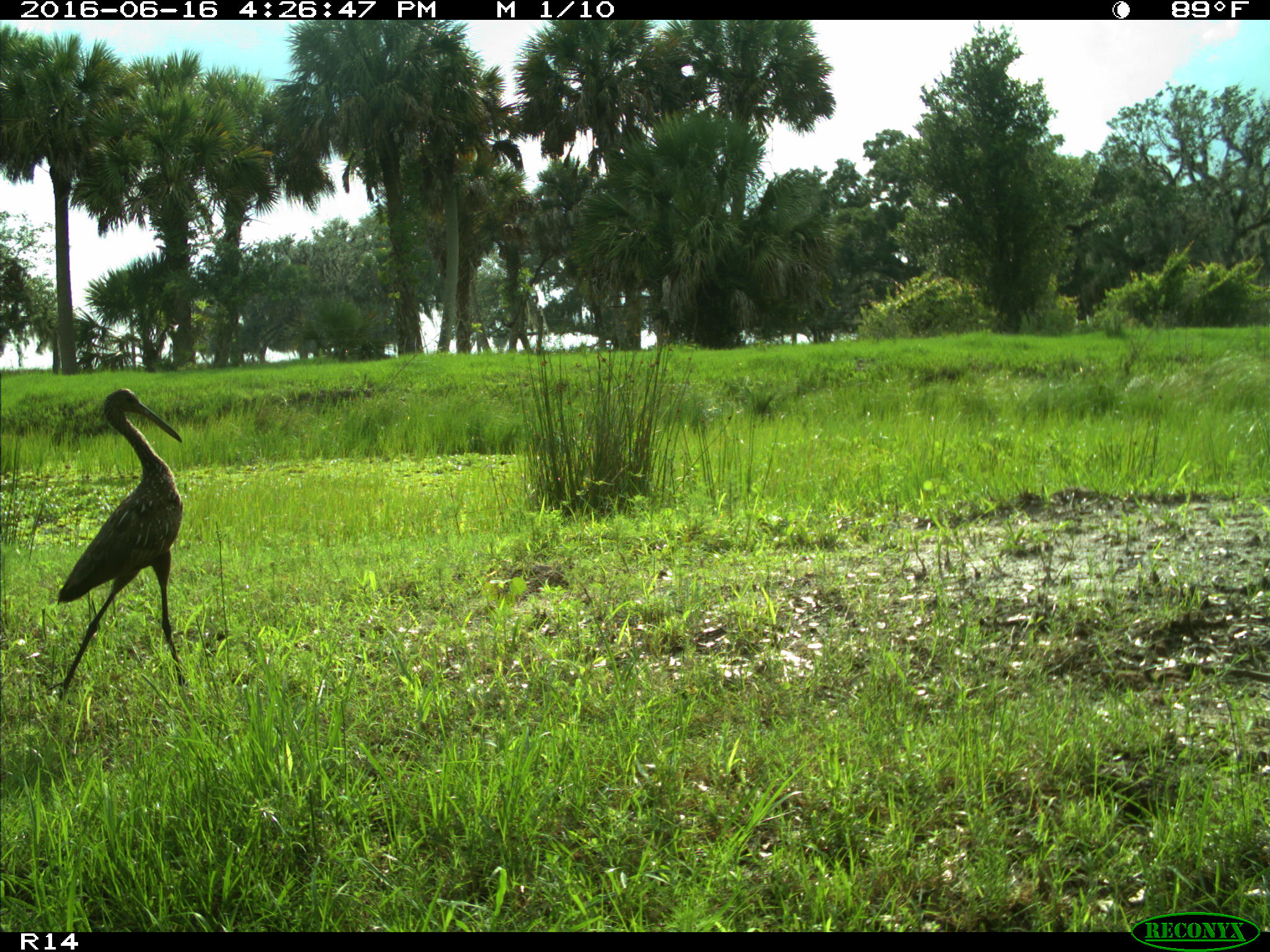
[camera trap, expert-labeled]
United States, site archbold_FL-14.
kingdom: Animalia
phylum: Chordata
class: Aves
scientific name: Aves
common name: birds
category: unidentified bird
Unidentified bird (birds) (Aves).